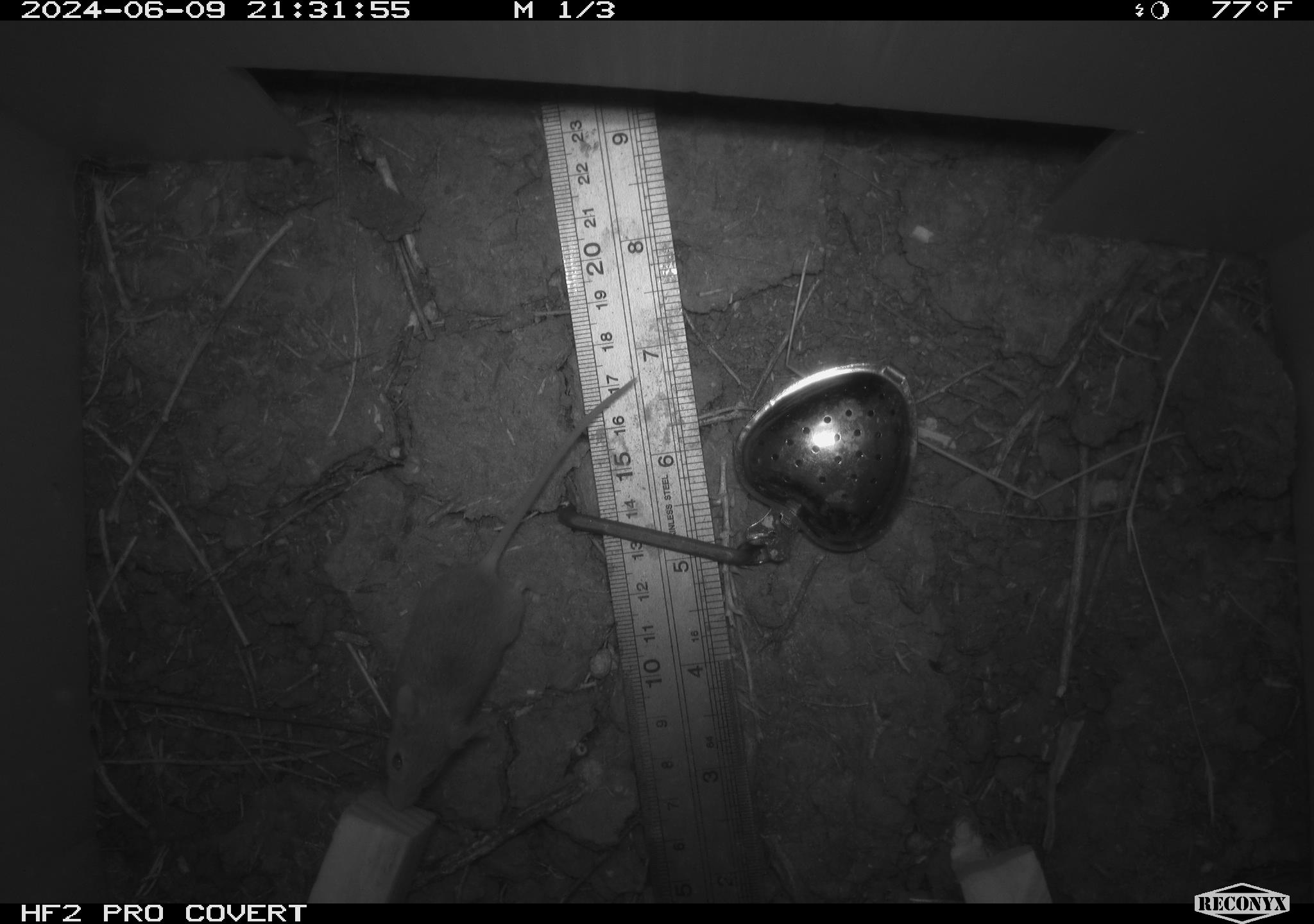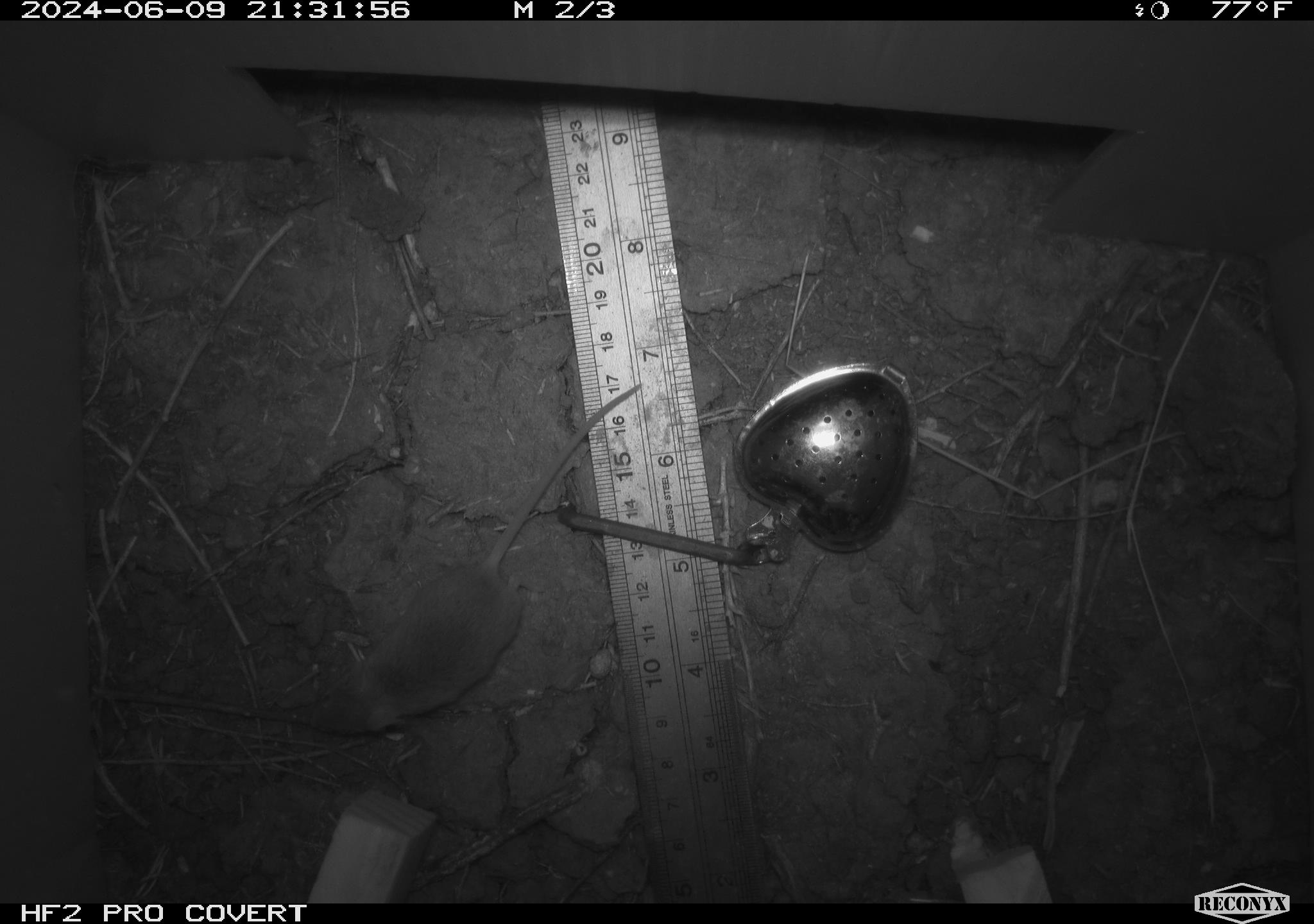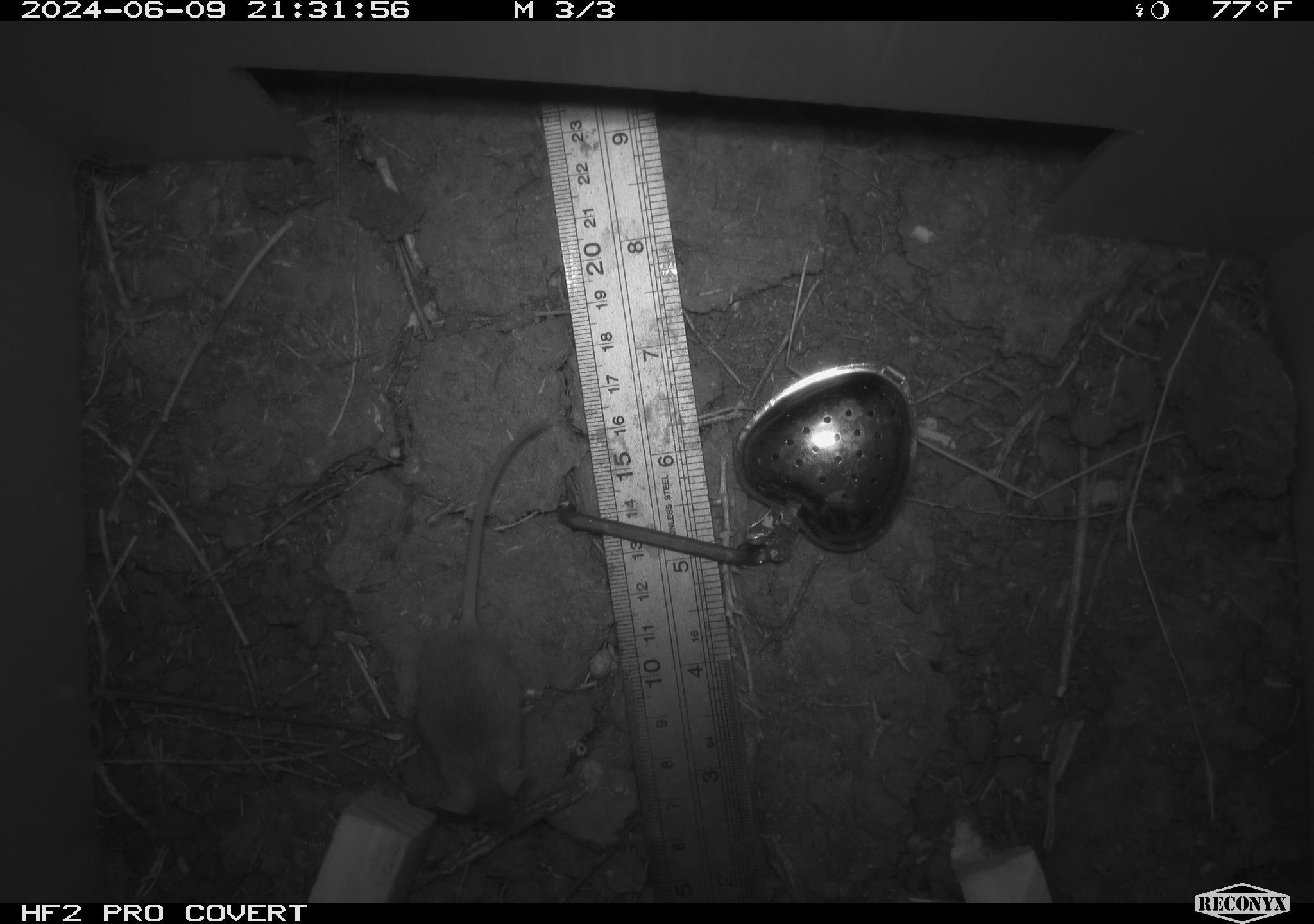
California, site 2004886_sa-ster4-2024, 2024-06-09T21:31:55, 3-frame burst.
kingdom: Animalia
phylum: Chordata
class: Mammalia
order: Rodentia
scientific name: Rodentia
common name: mouse species